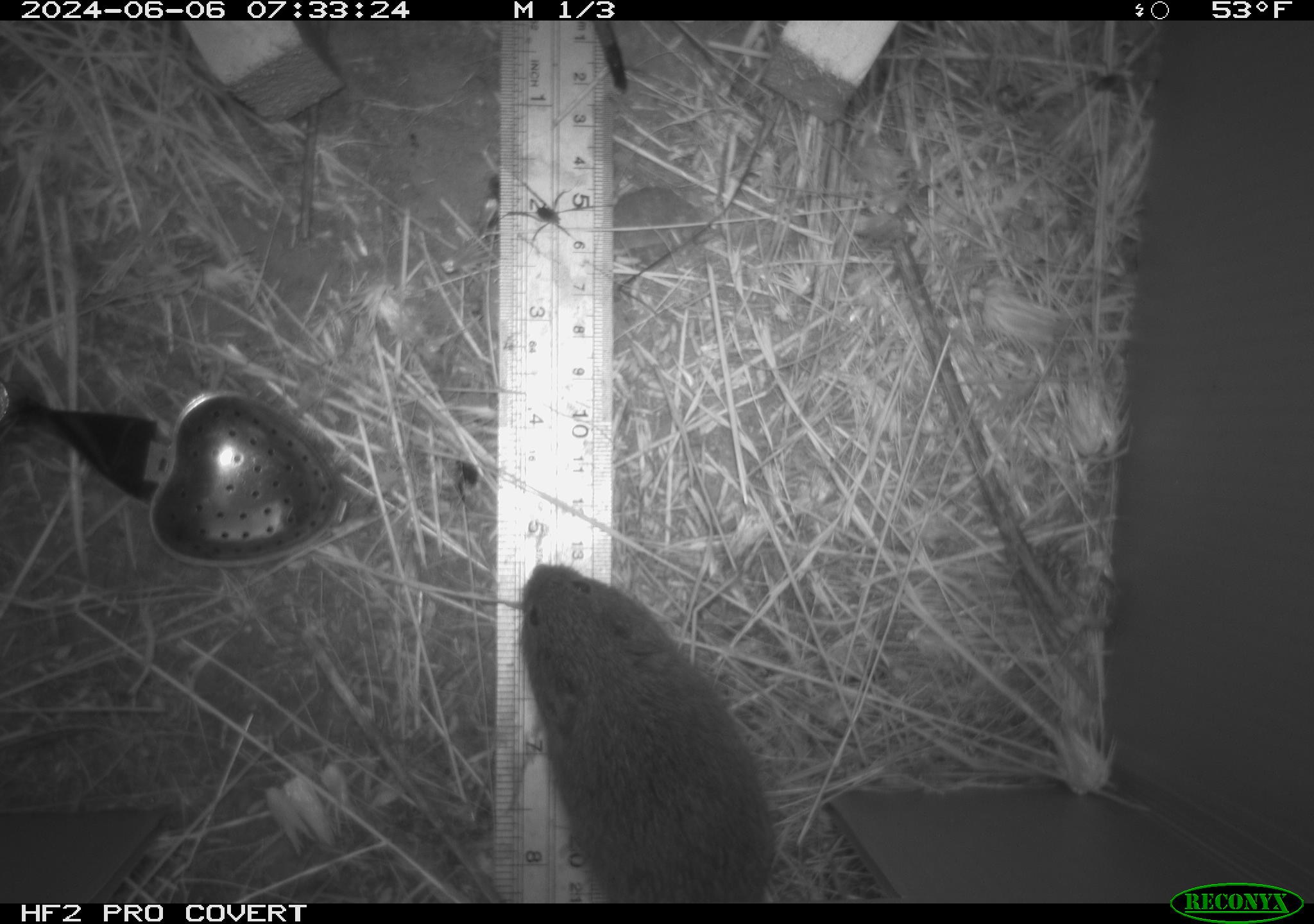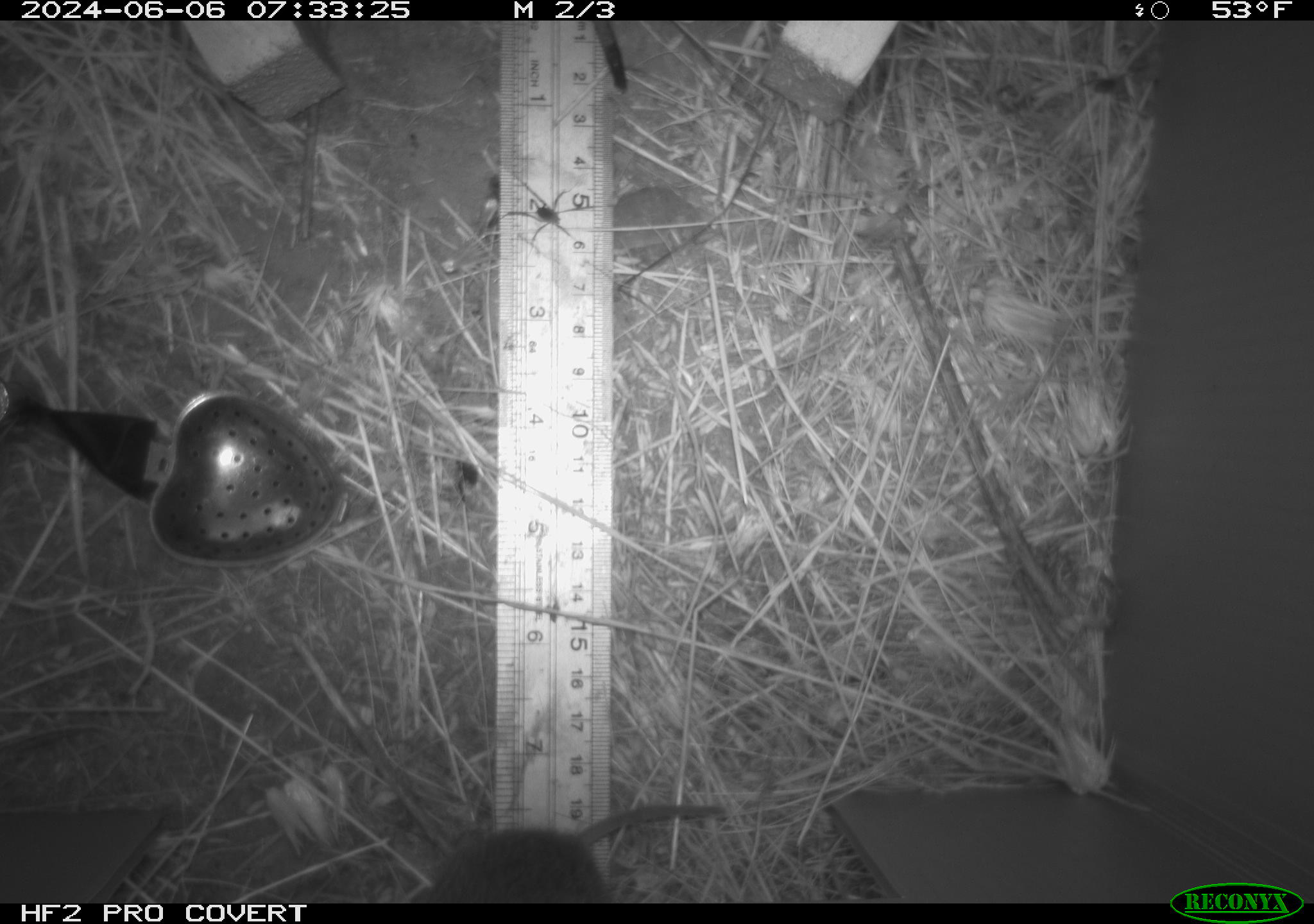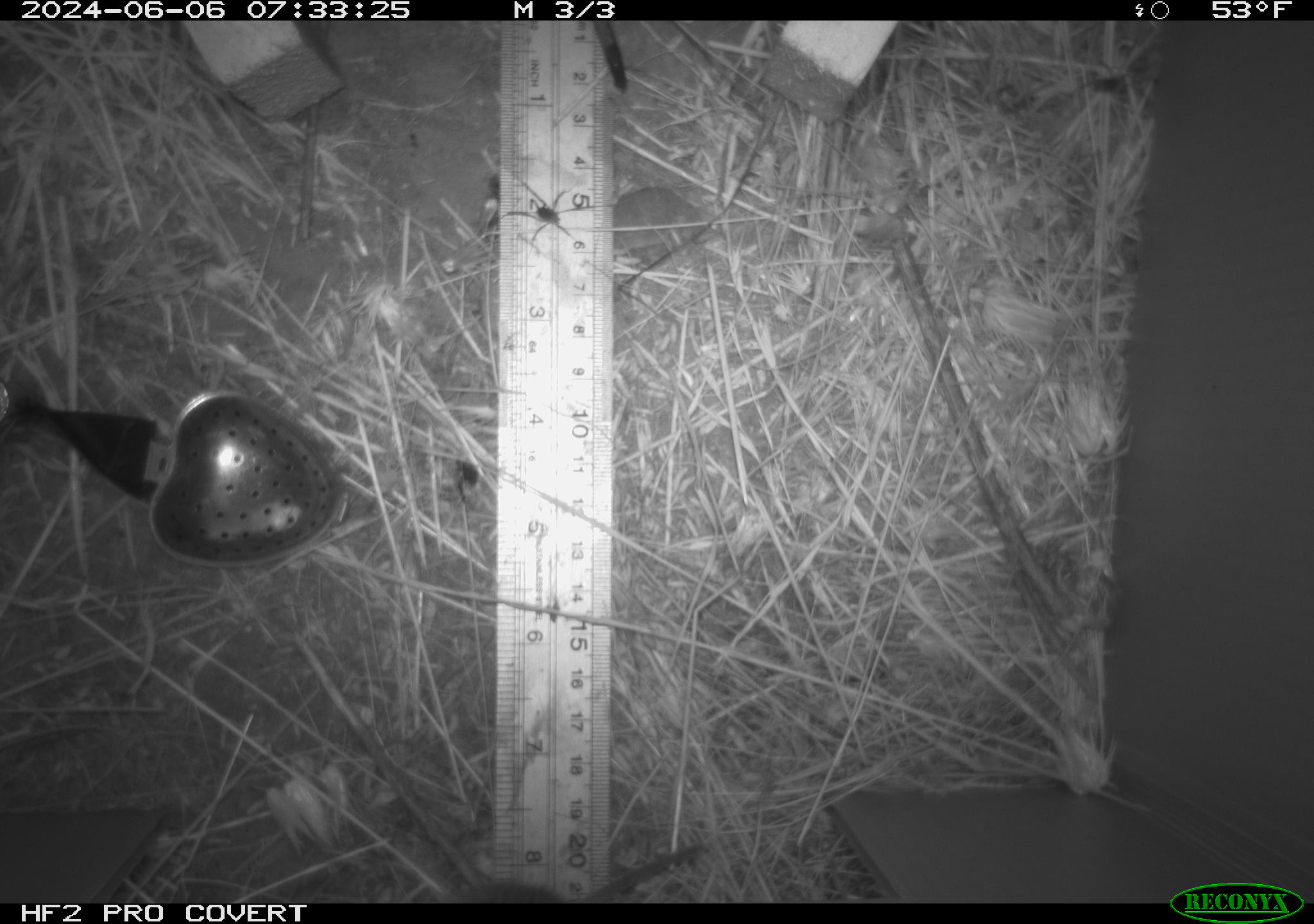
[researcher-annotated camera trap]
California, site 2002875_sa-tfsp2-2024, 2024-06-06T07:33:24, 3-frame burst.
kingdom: Animalia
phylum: Chordata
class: Mammalia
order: Rodentia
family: Cricetidae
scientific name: Arvicolinae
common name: voles, lemmings, and muskrats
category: arvicolinae subfamily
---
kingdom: Animalia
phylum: Arthropoda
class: Arachnida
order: Araneae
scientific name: Araneae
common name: spider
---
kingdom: Animalia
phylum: Chordata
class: Mammalia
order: Rodentia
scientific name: Rodentia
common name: rodent